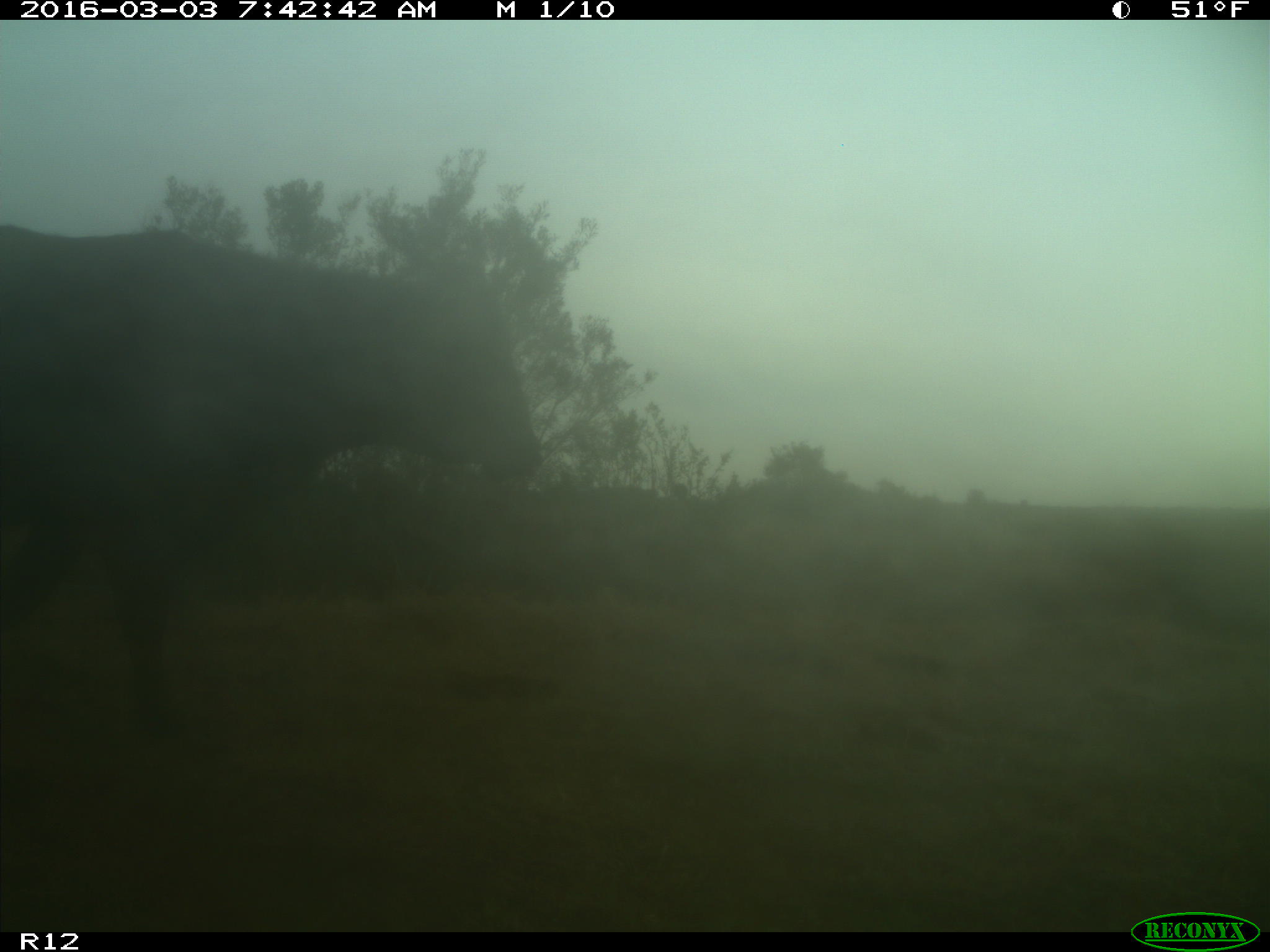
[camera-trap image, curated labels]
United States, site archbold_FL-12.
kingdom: Animalia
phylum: Chordata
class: Mammalia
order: Artiodactyla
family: Bovidae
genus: Bos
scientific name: Bos taurus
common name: domestic cow